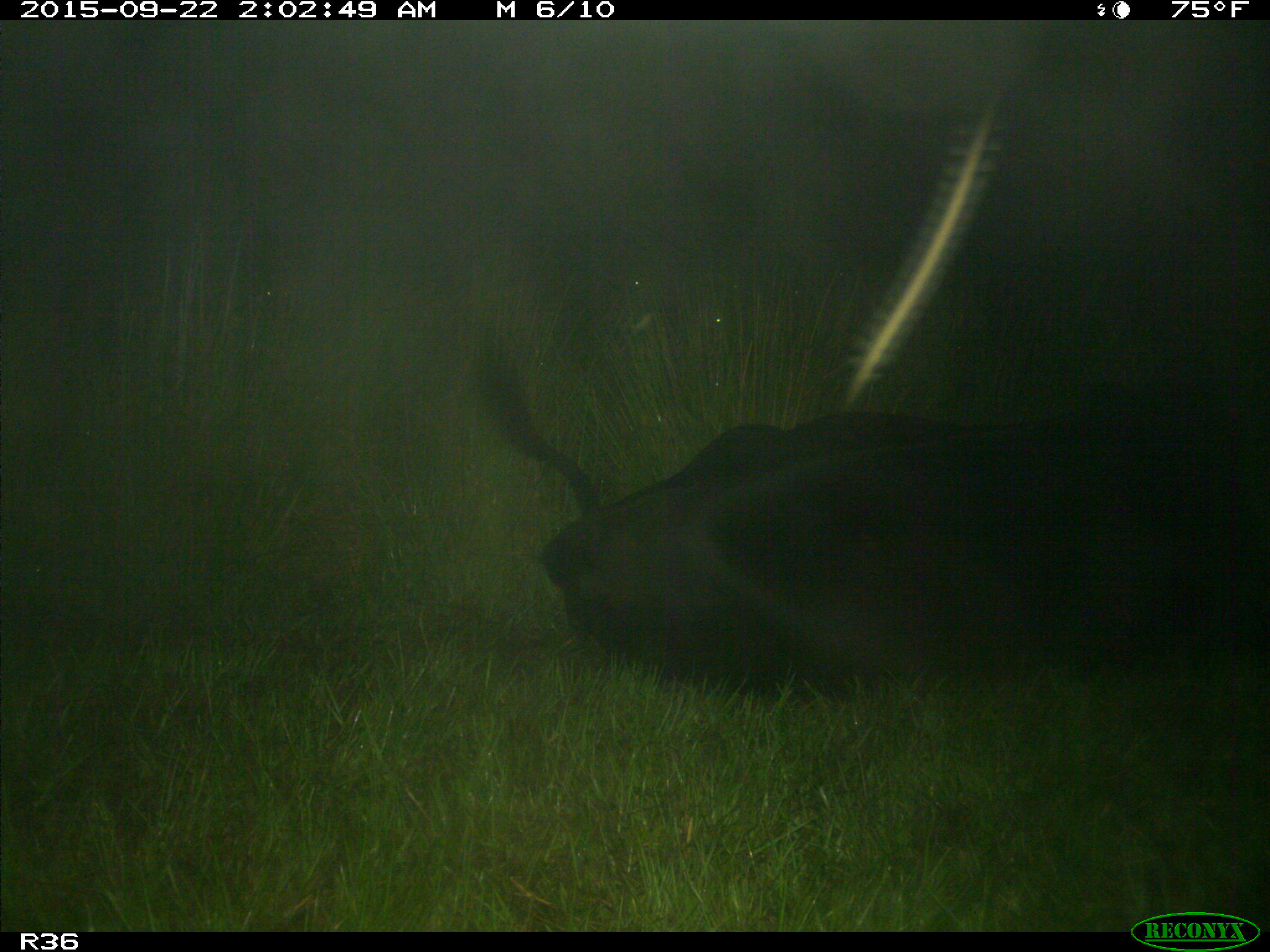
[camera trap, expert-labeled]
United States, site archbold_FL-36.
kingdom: Animalia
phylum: Chordata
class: Mammalia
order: Artiodactyla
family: Bovidae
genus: Bos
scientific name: Bos taurus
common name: domestic cow